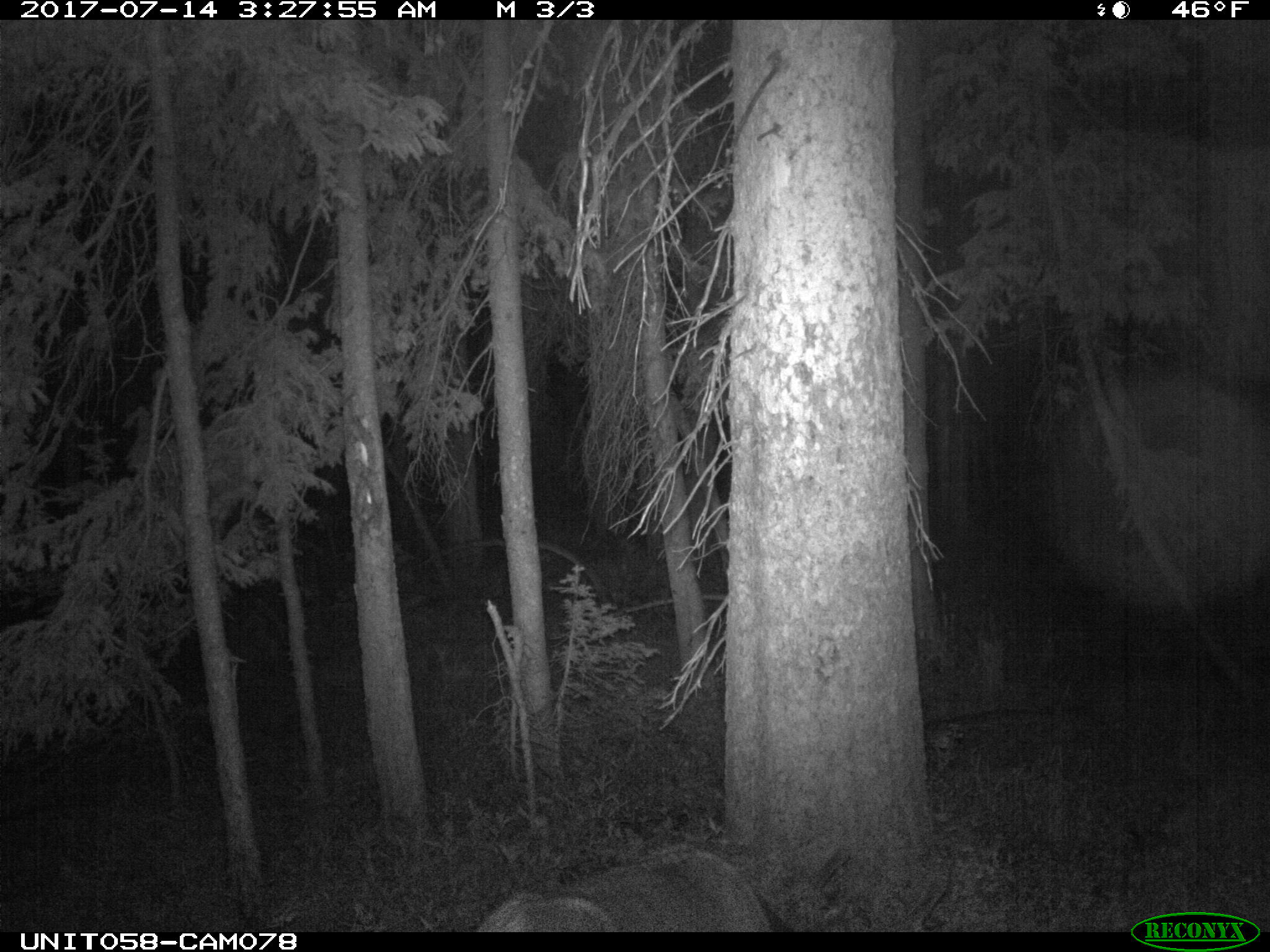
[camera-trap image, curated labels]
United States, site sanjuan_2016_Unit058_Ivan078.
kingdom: Animalia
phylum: Chordata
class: Mammalia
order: Artiodactyla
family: Cervidae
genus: Odocoileus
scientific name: Odocoileus hemionus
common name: mule deer